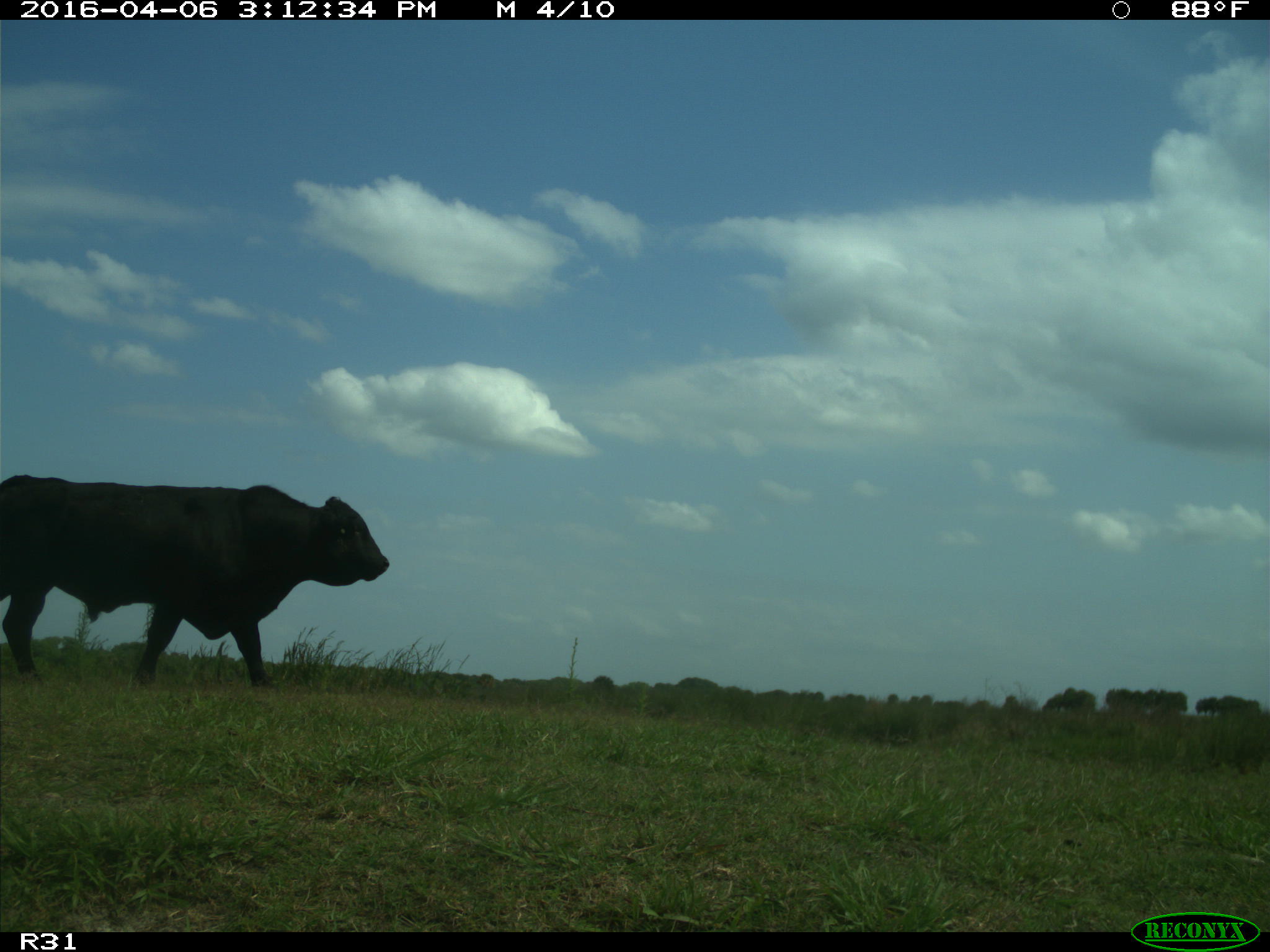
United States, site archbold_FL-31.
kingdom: Animalia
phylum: Chordata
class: Mammalia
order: Artiodactyla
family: Bovidae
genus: Bos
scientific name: Bos taurus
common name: domestic cow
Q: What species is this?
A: Bos taurus (domestic cow).